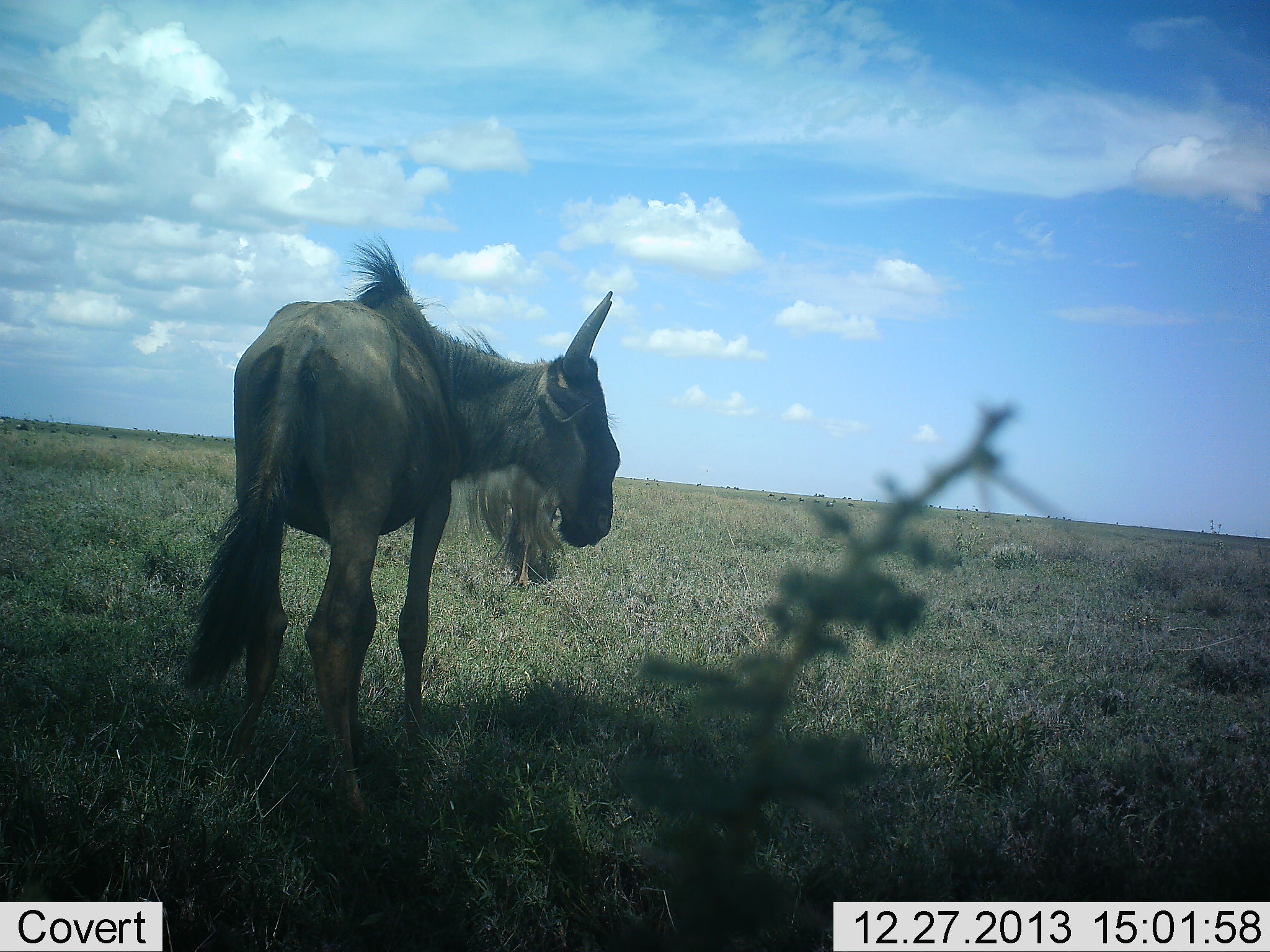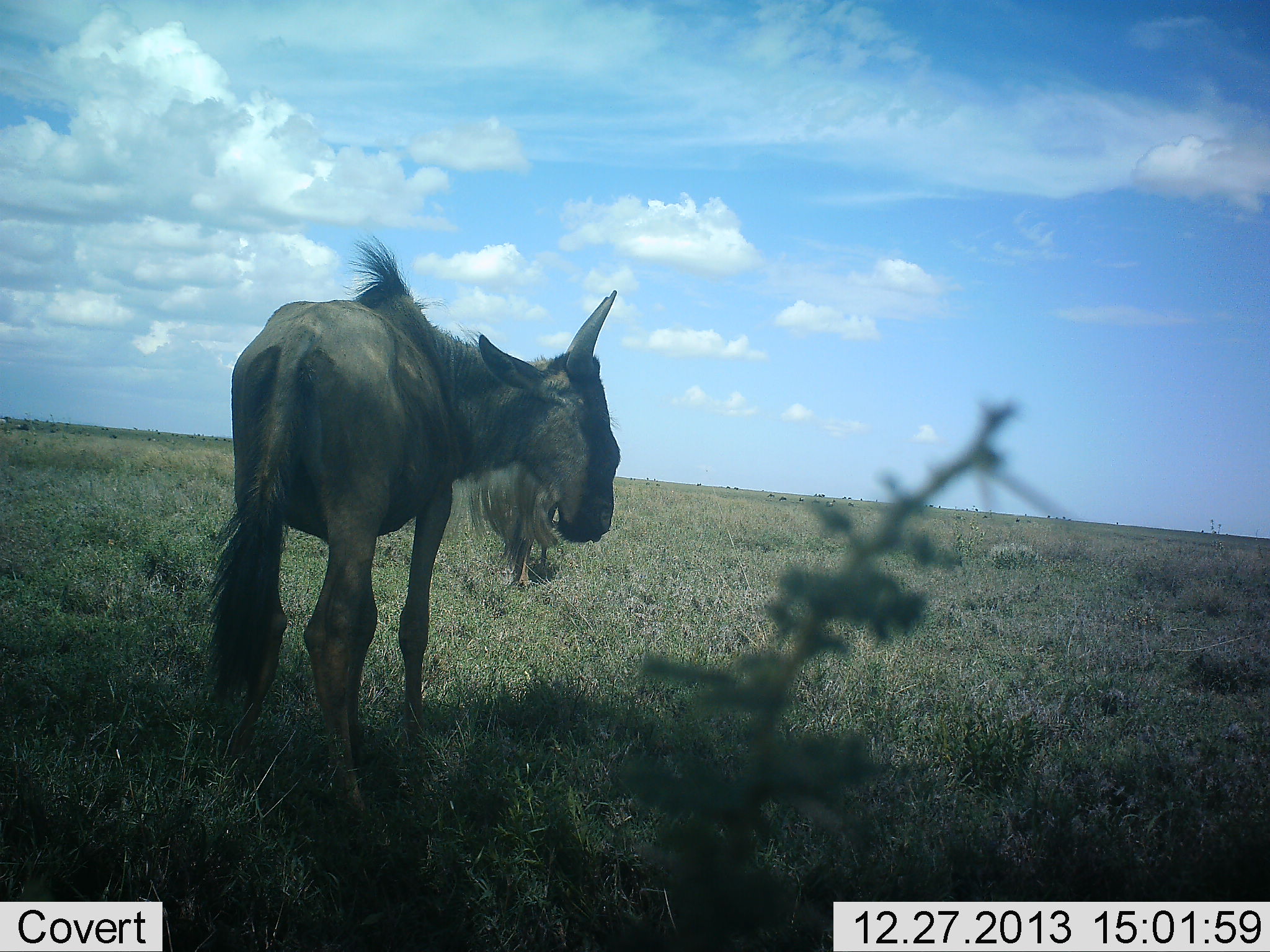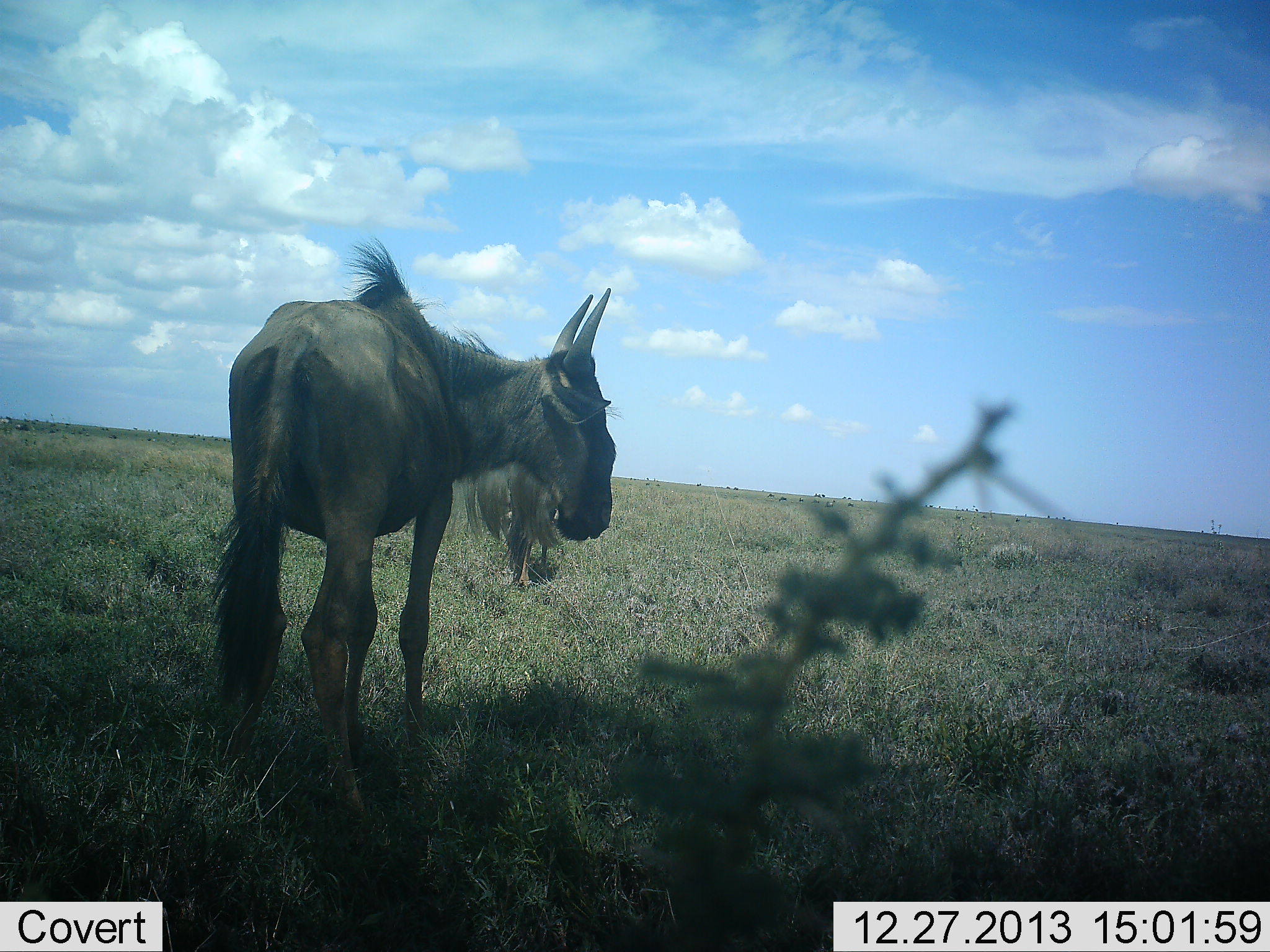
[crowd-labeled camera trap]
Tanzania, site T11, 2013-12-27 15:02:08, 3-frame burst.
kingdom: Animalia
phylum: Chordata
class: Mammalia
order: Artiodactyla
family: Bovidae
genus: Connochaetes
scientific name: Connochaetes taurinus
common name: blue wildebeest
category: wildebeest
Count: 1.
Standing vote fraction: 100%.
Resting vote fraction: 0%.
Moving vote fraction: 10%.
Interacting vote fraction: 0%.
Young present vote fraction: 0%.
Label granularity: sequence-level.